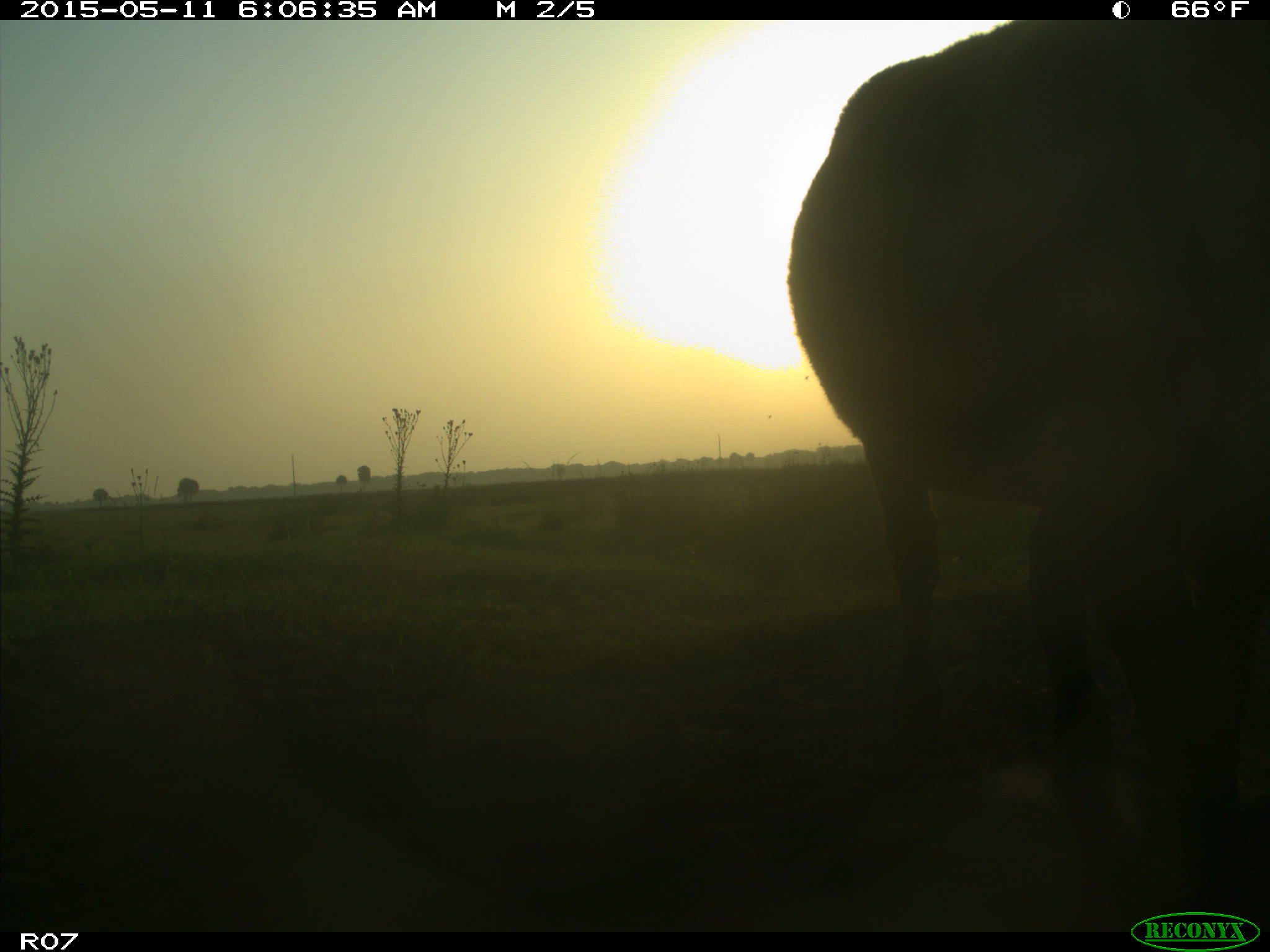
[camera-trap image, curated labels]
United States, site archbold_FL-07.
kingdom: Animalia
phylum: Chordata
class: Mammalia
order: Artiodactyla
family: Bovidae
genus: Bos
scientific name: Bos taurus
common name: domestic cow